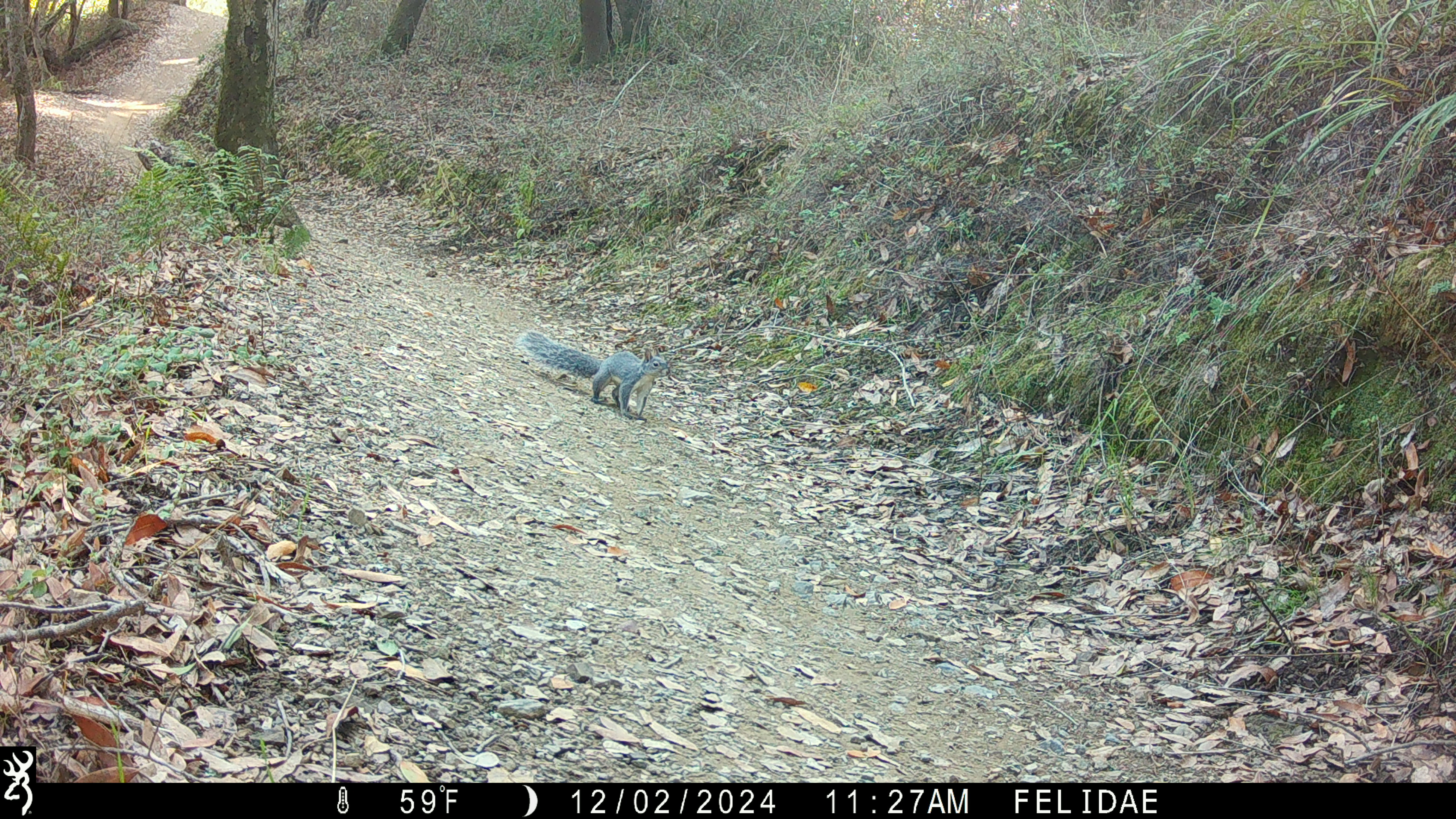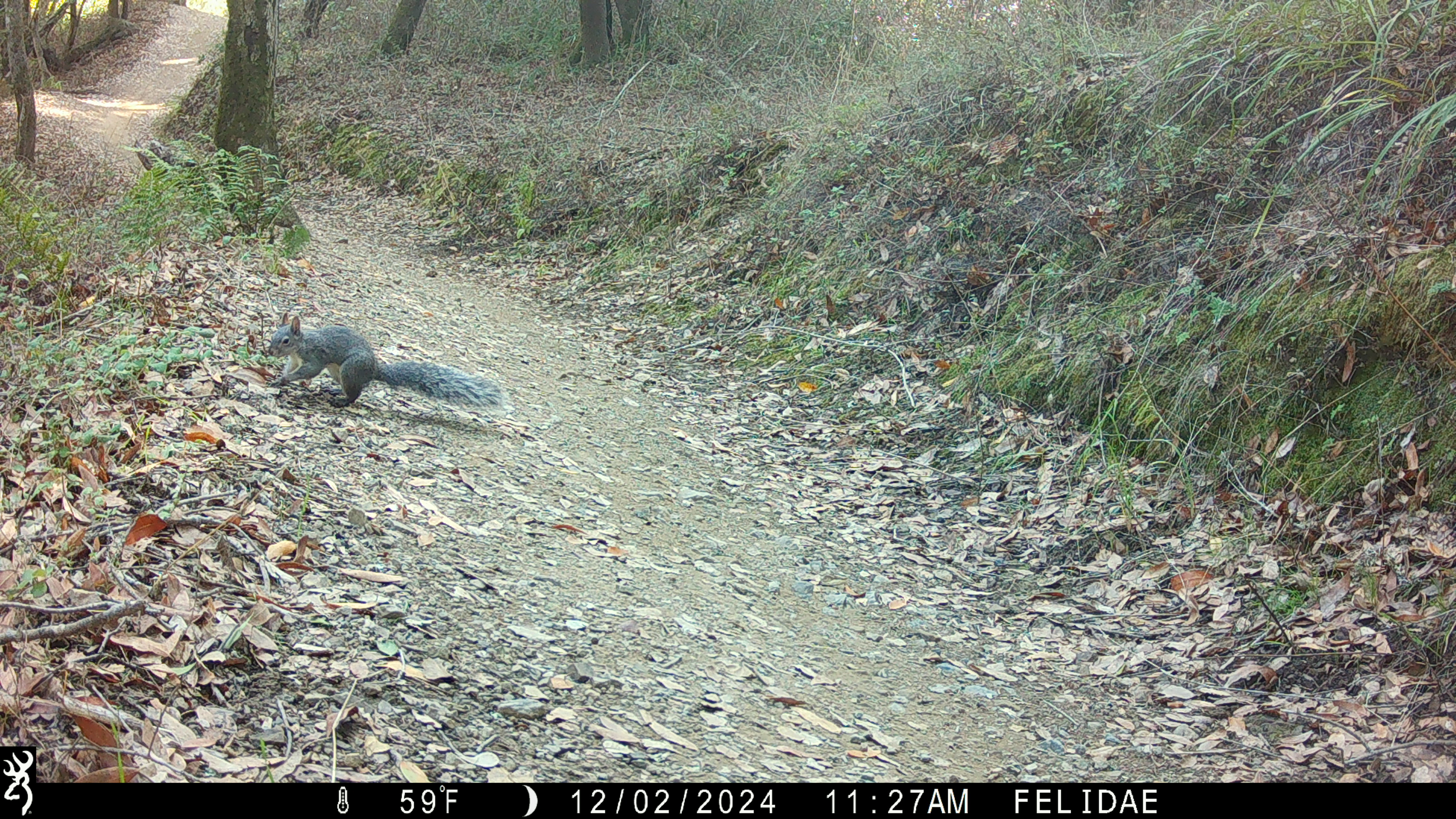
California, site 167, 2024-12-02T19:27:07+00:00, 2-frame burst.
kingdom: Animalia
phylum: Chordata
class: Mammalia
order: Rodentia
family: Sciuridae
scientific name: Sciuridae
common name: squirrel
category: unknown squirrel